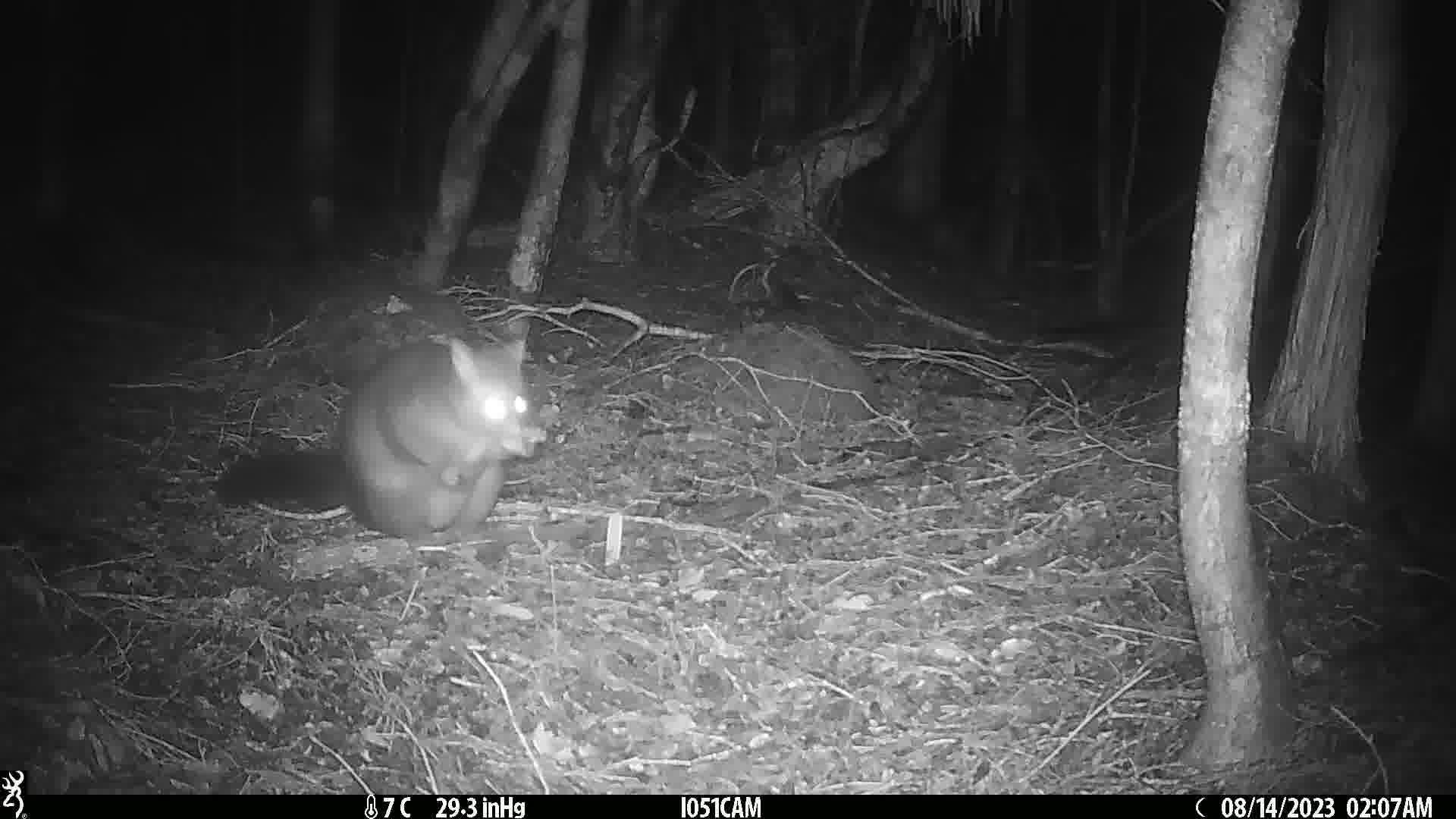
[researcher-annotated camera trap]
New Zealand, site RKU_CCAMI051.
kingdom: Animalia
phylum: Chordata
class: Mammalia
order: Diprotodontia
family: Phalangeridae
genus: Trichosurus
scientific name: Trichosurus vulpecula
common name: common brushtail possum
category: possum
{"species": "possum (common brushtail possum) (Trichosurus vulpecula)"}